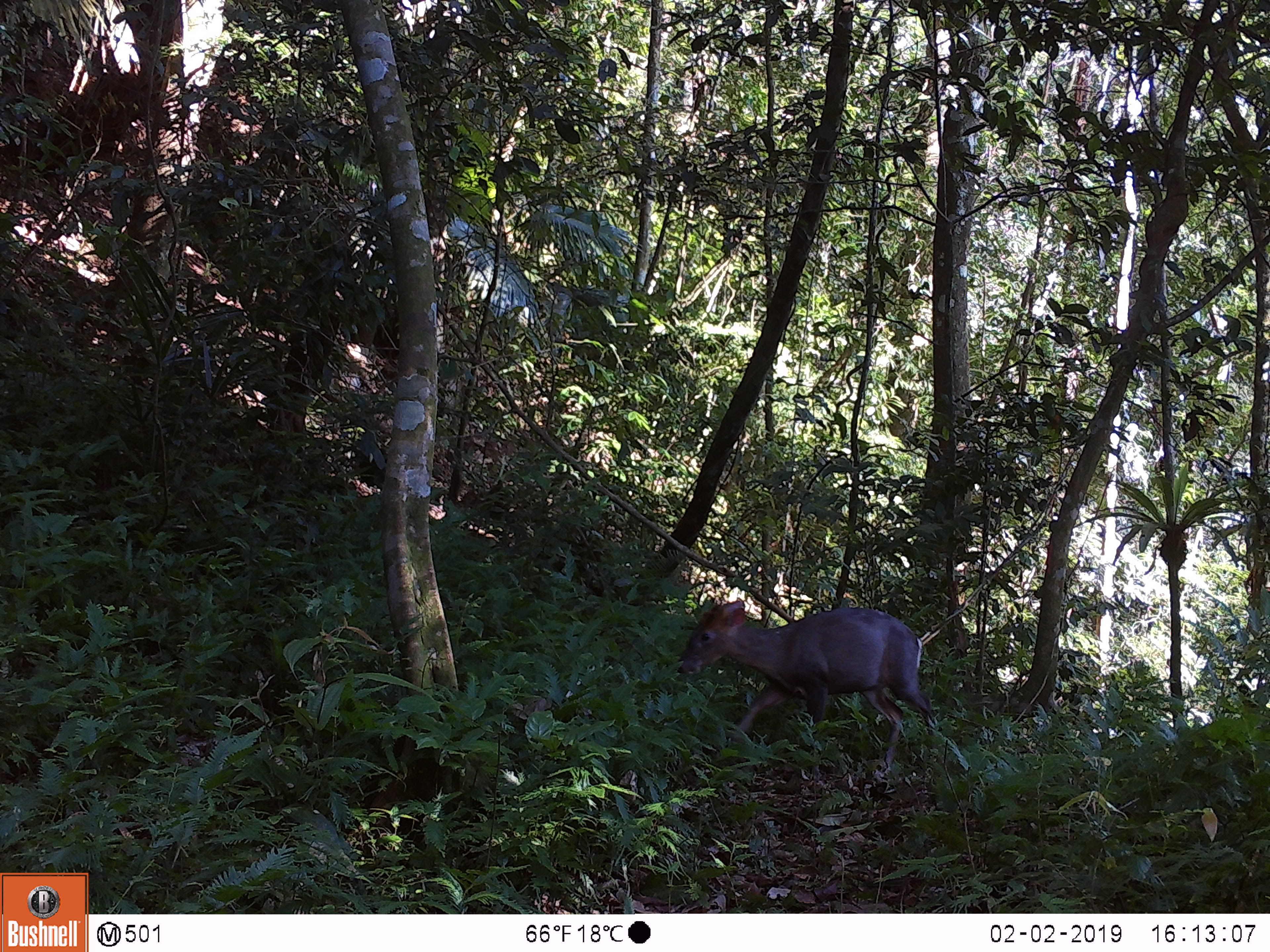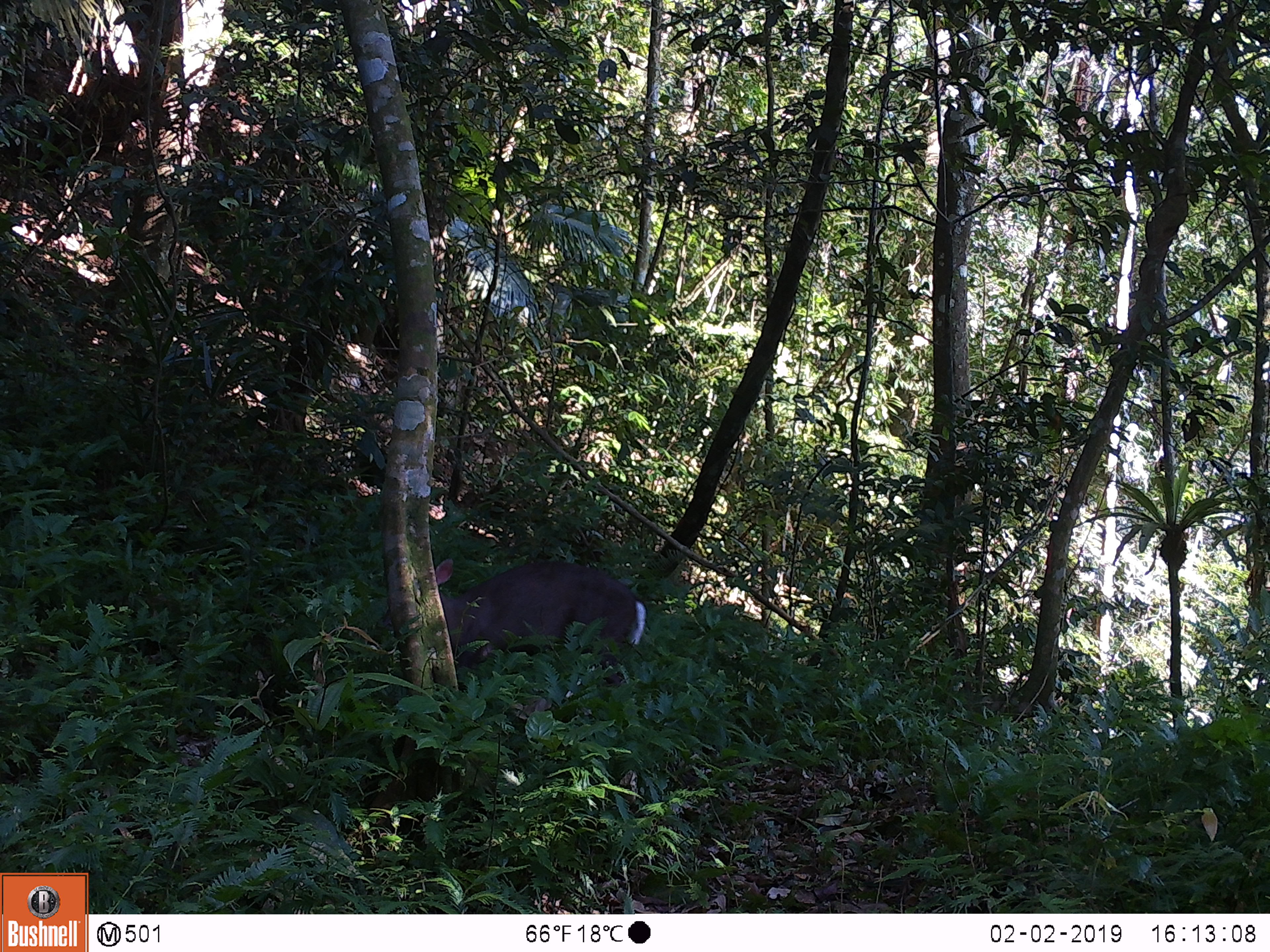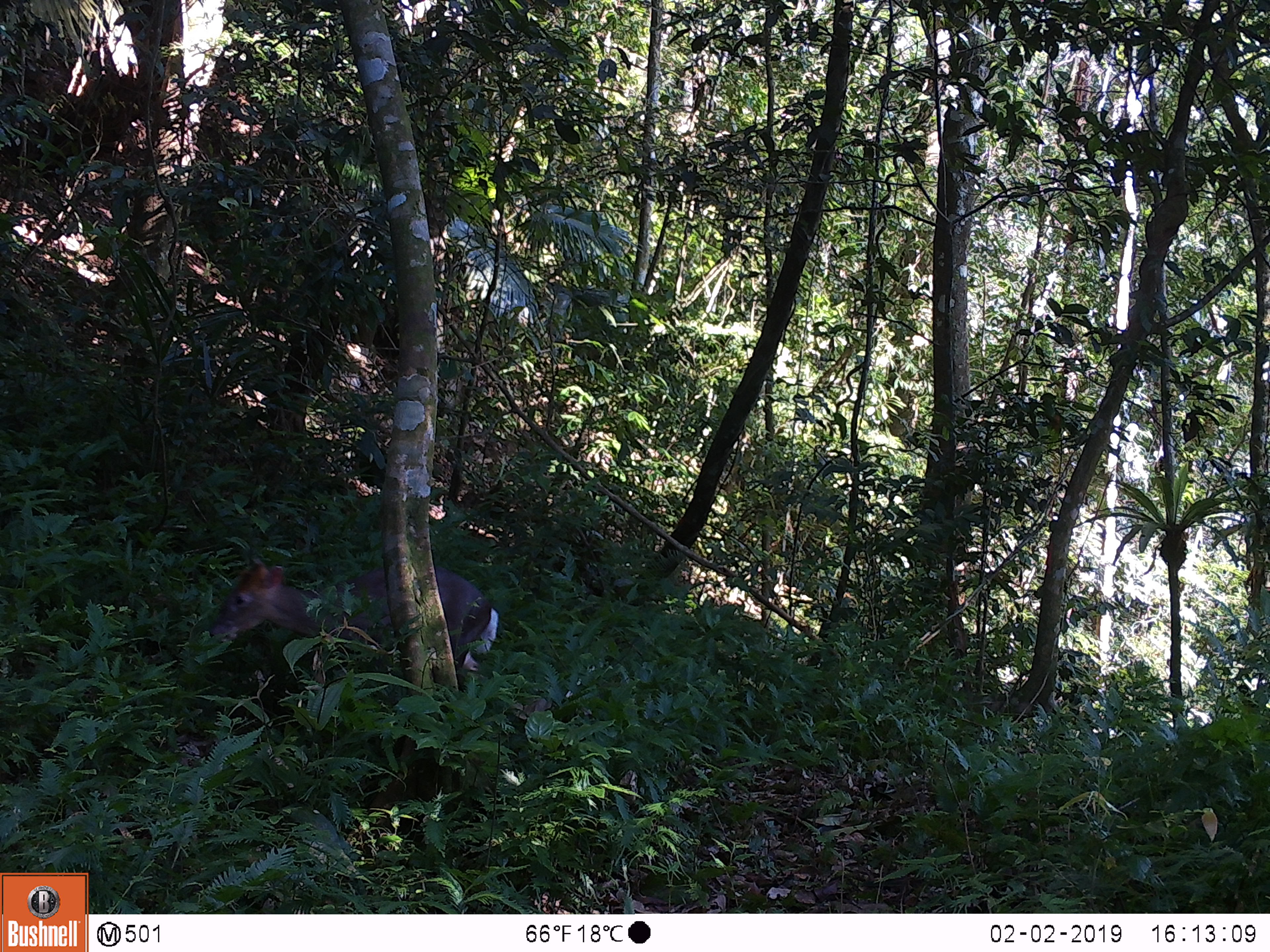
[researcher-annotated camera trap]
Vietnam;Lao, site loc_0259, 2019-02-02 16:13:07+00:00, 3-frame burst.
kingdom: Animalia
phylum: Chordata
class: Mammalia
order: Artiodactyla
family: Cervidae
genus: Muntiacus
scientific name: Muntiacus rooseveltorum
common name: roosevelt's muntjac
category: roosevelts muntjac group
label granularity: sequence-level